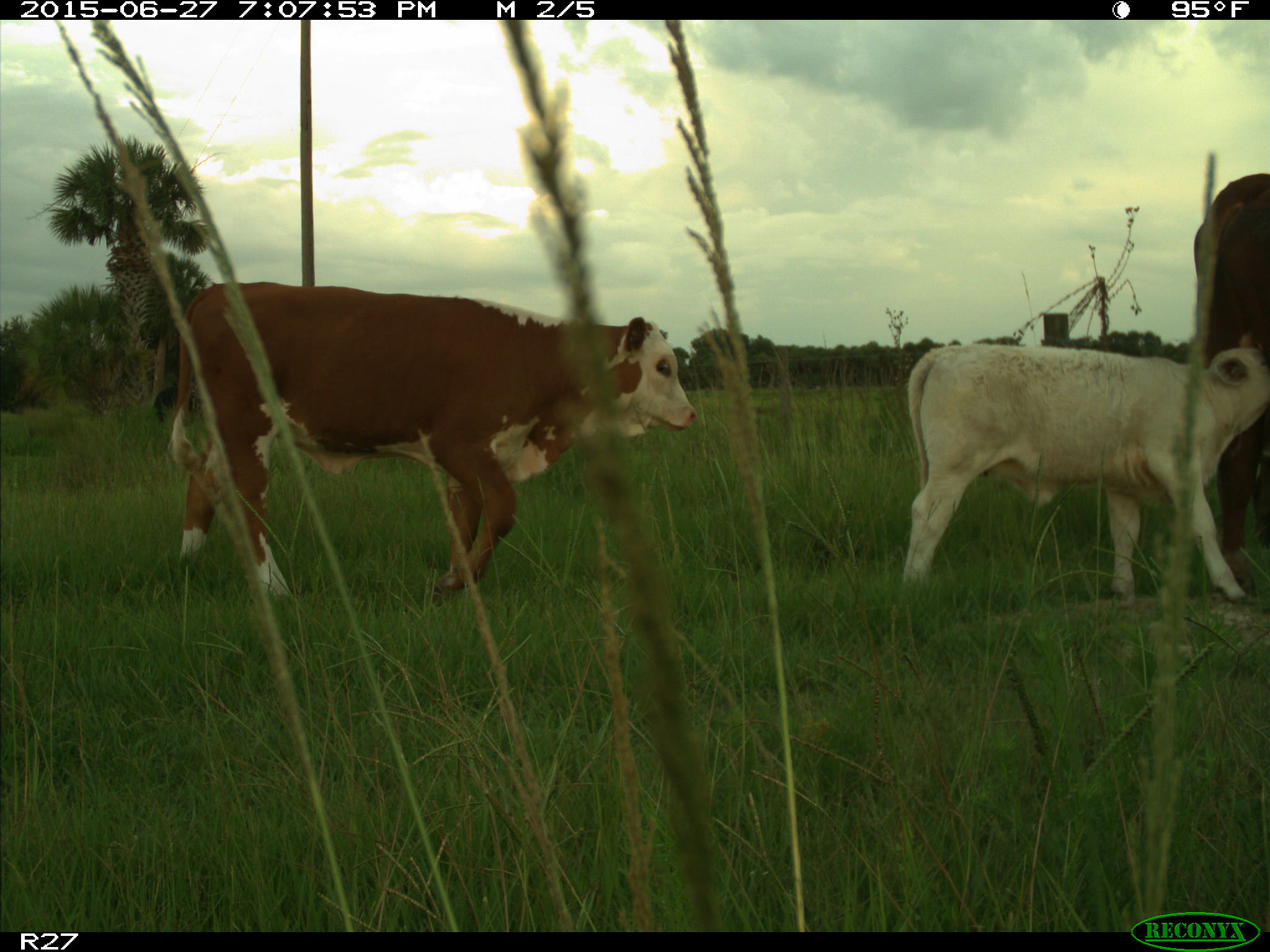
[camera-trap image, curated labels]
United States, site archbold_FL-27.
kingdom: Animalia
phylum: Chordata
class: Mammalia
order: Artiodactyla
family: Bovidae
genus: Bos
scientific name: Bos taurus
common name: domestic cow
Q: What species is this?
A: Bos taurus (domestic cow).